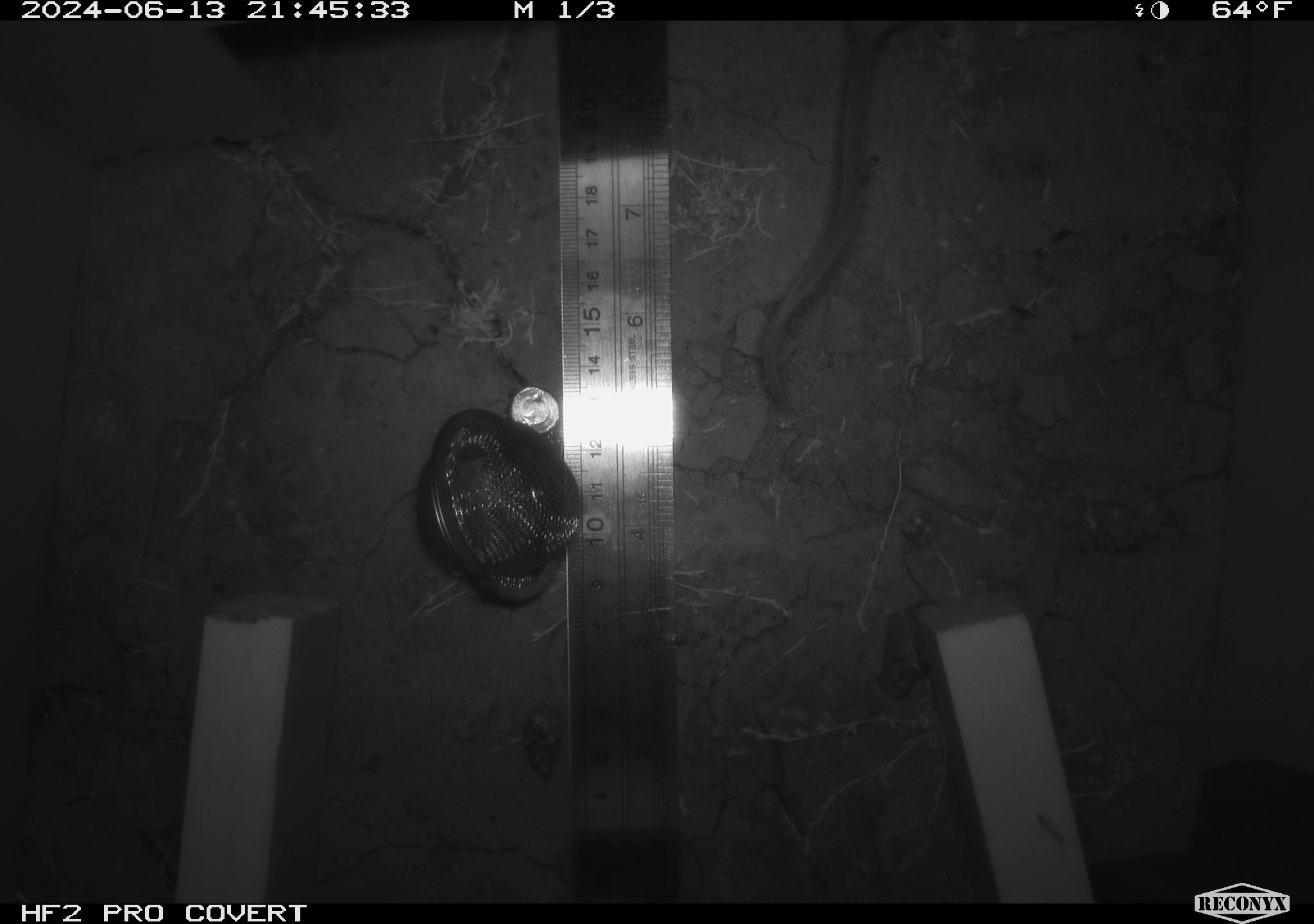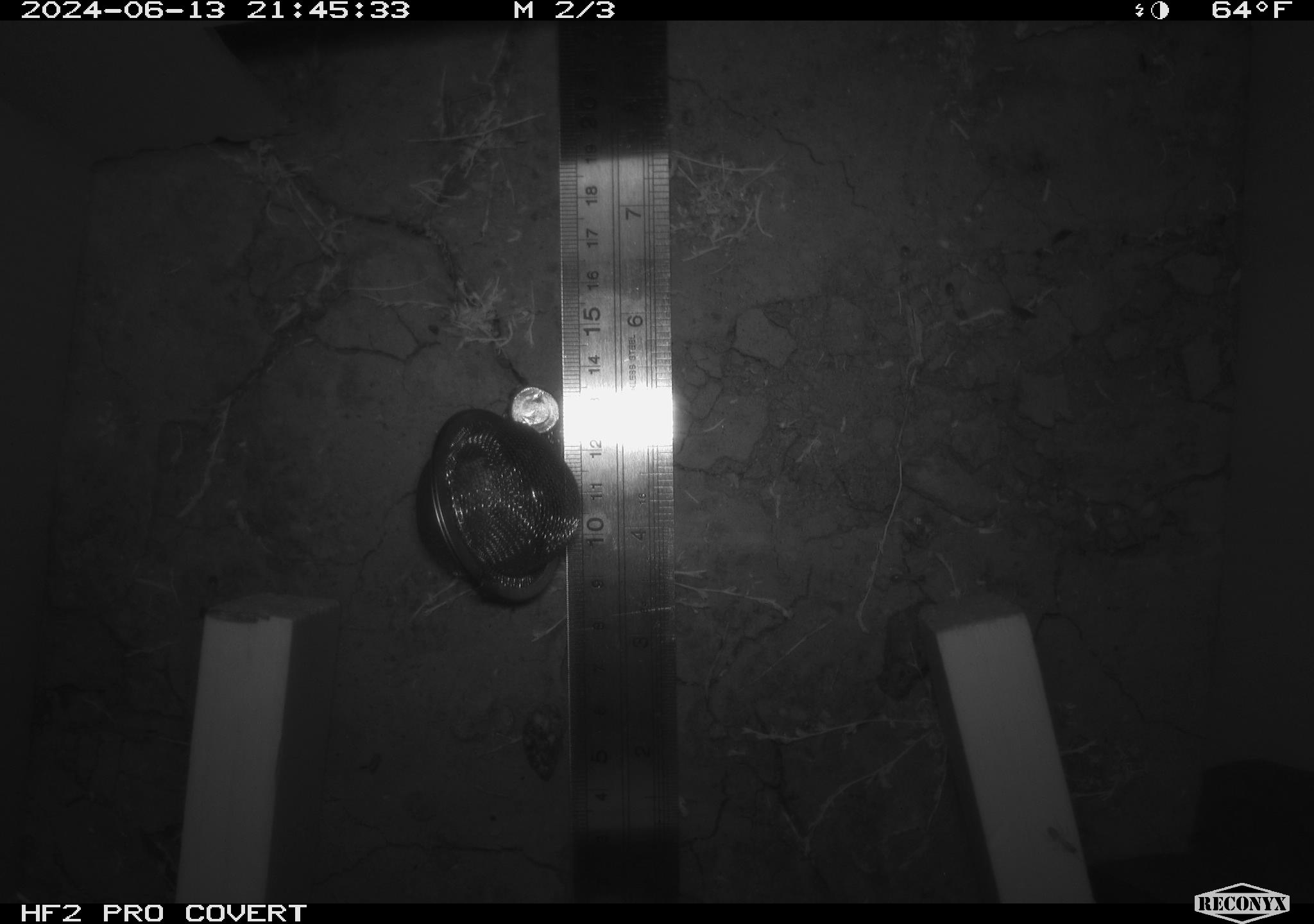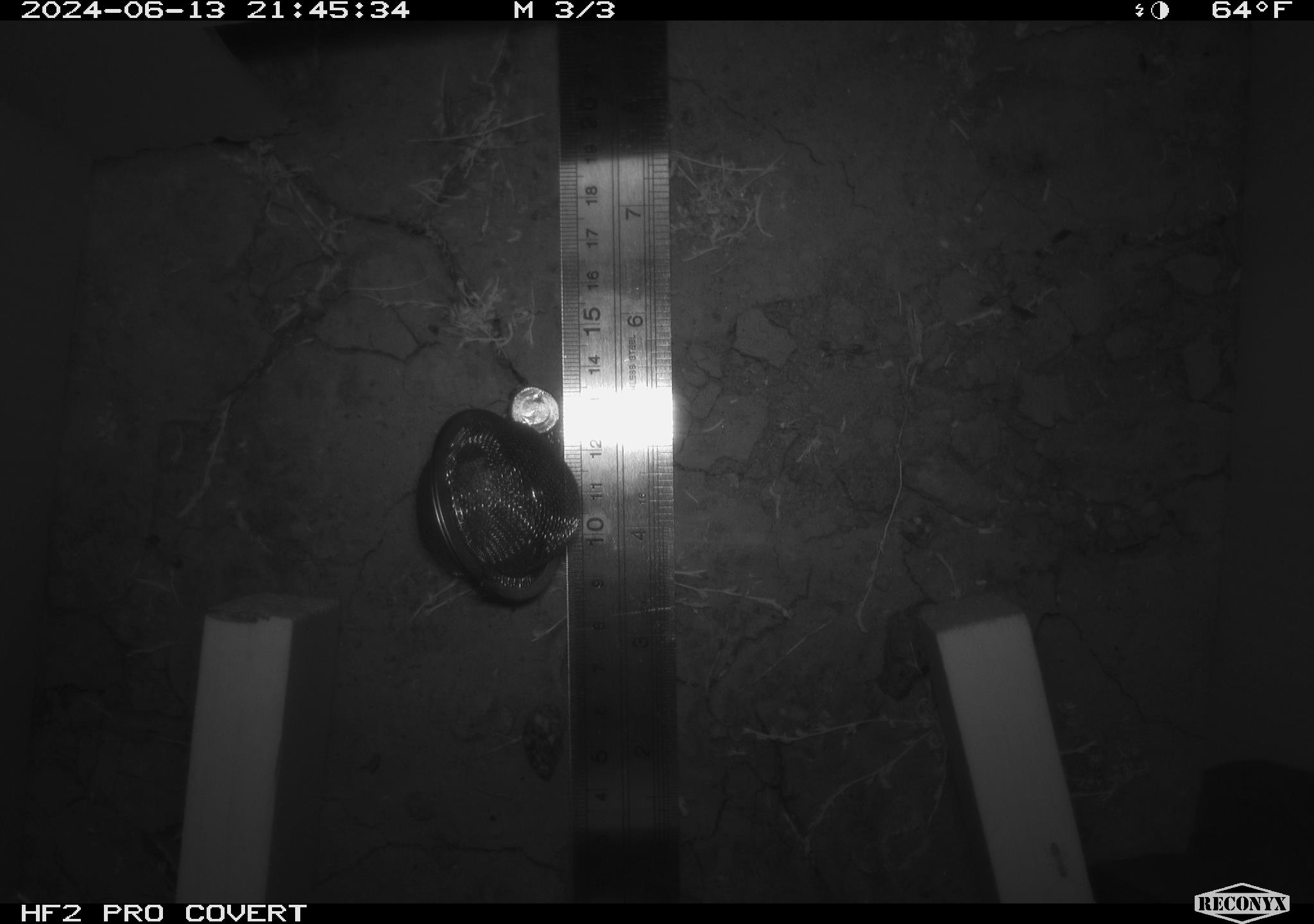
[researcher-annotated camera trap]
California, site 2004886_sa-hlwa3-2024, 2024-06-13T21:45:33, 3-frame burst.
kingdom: Animalia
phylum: Chordata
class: Mammalia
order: Rodentia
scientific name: Rodentia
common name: mouse species